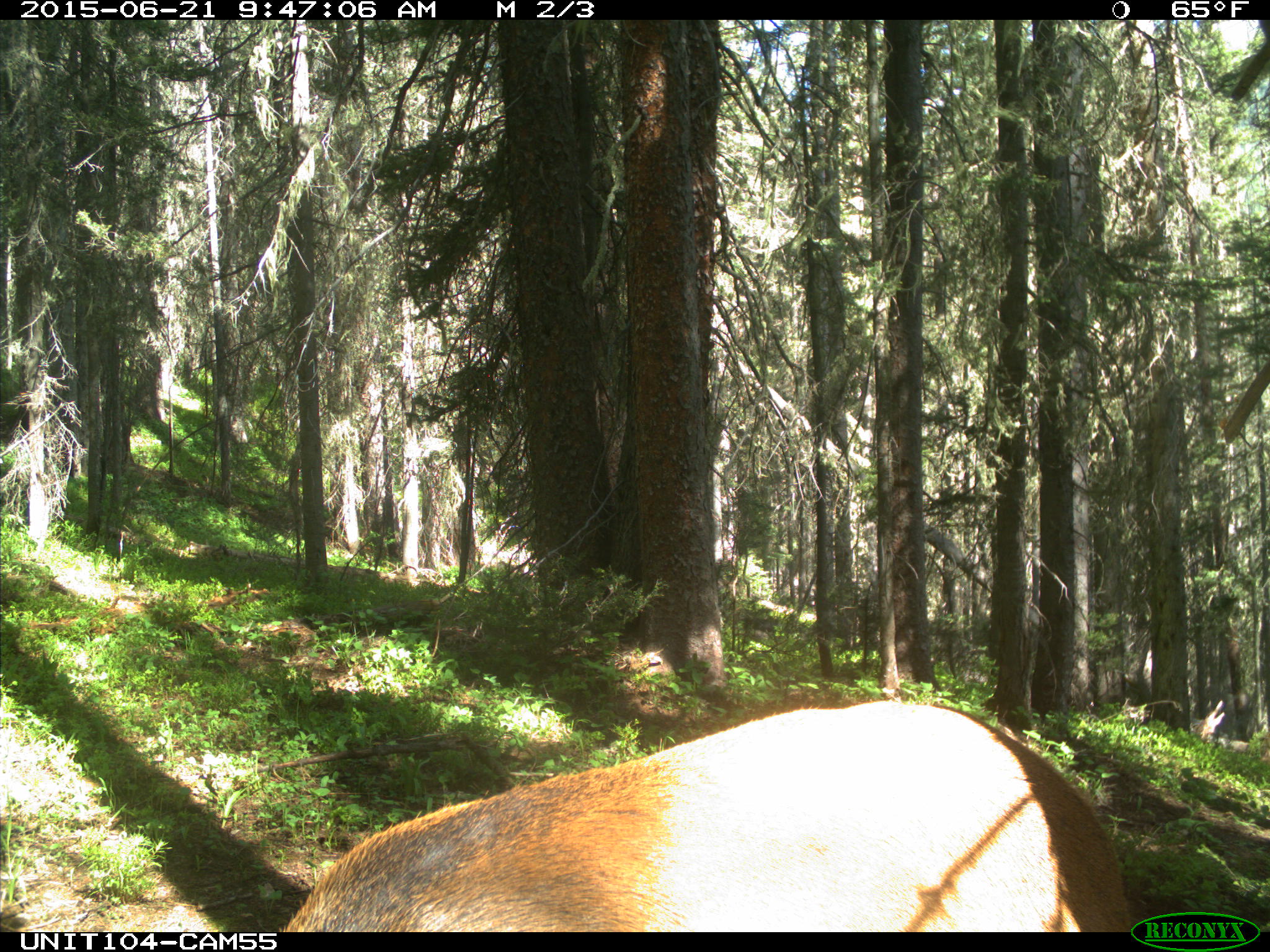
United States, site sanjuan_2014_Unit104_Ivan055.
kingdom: Animalia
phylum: Chordata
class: Mammalia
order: Artiodactyla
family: Cervidae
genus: Cervus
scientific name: Cervus elaphus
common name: red deer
Cervus elaphus (red deer).